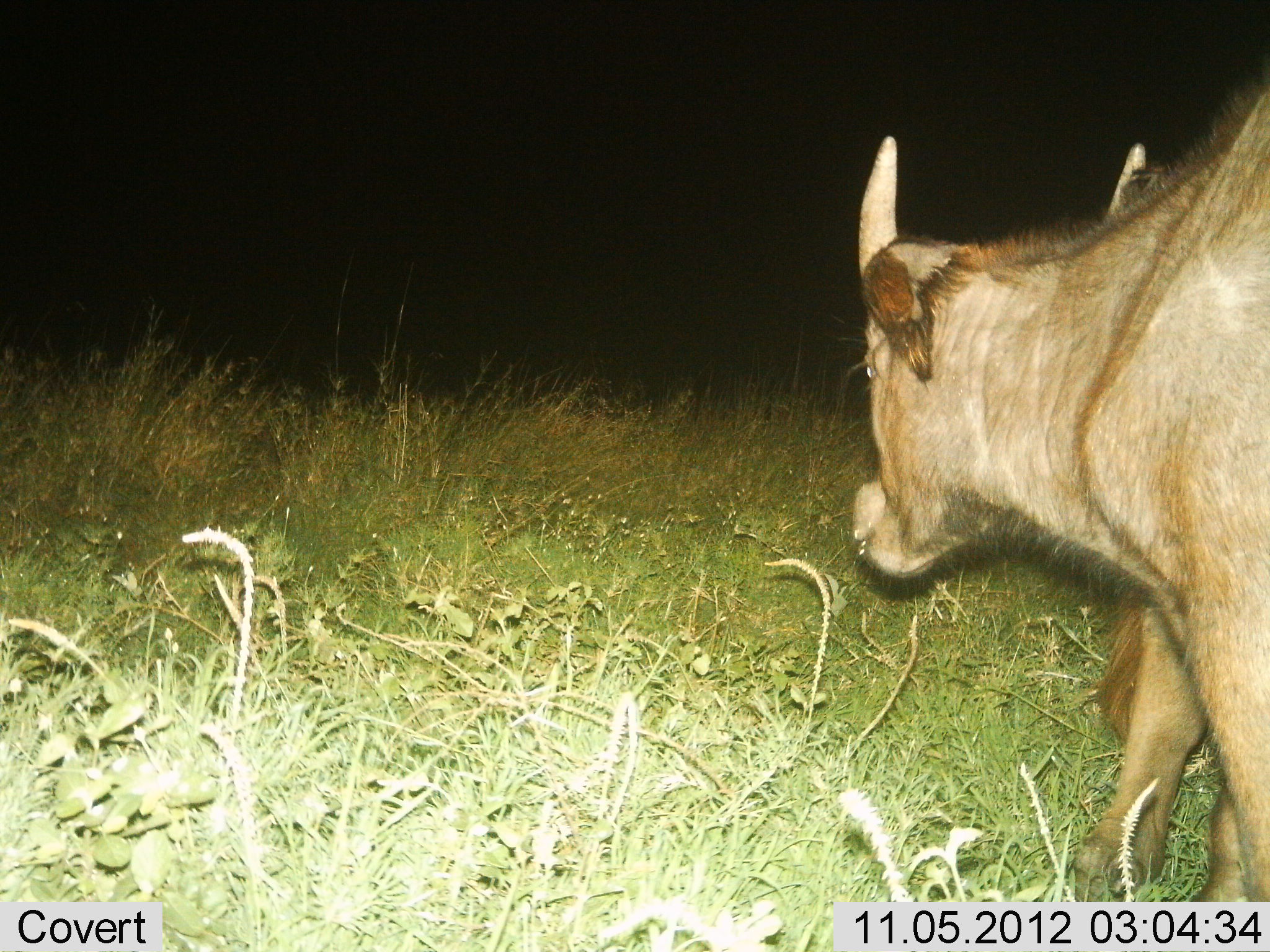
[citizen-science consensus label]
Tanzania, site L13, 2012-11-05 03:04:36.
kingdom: Animalia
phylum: Chordata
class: Mammalia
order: Artiodactyla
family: Bovidae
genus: Syncerus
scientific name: Syncerus caffer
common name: cape buffalo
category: buffalo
Buffalo (cape buffalo) (Syncerus caffer), count 1. Behavior (volunteer vote fractions): standing 60%, resting 0%, moving 50%, interacting 0%. Young present (vote fraction): 20%. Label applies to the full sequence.